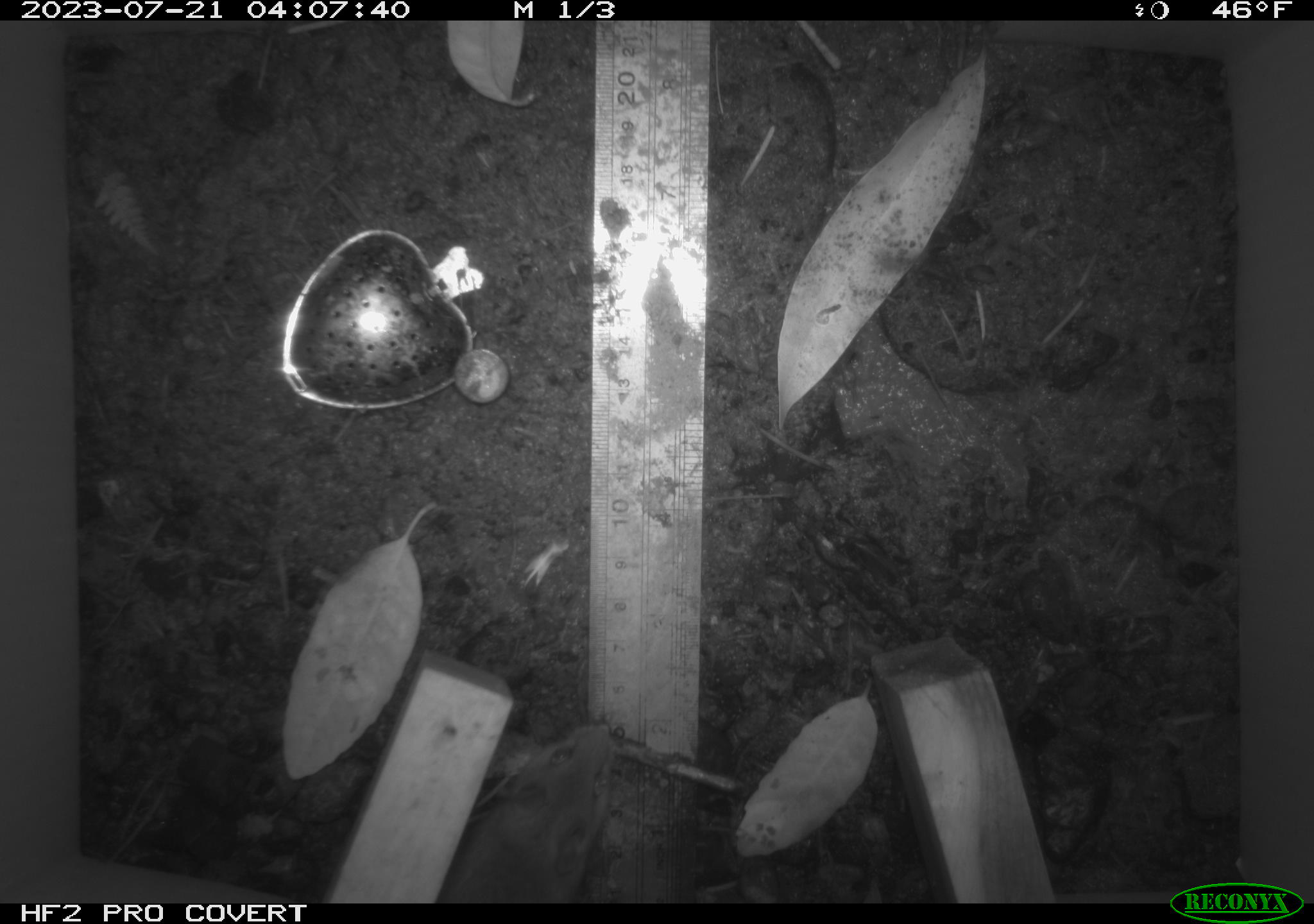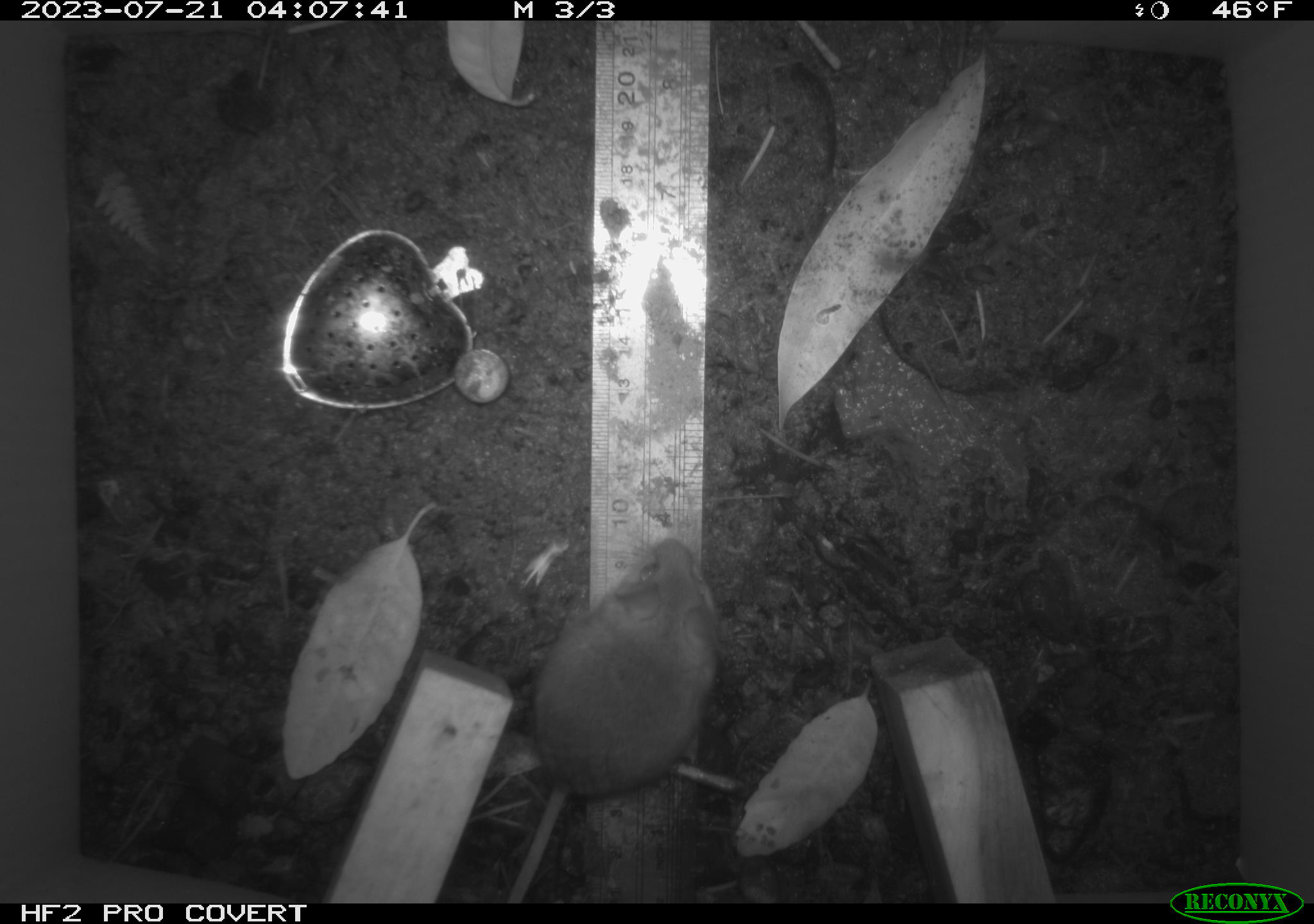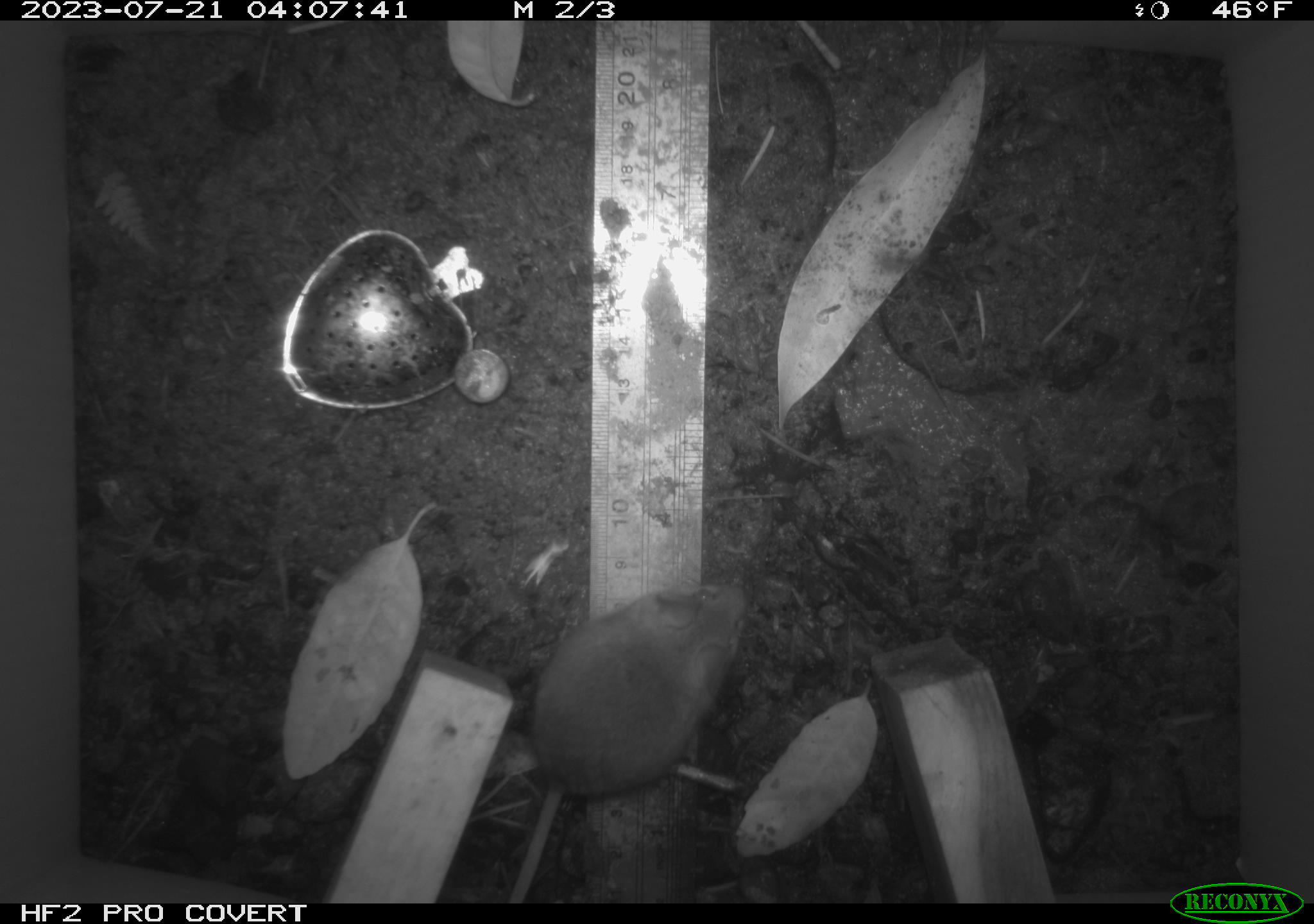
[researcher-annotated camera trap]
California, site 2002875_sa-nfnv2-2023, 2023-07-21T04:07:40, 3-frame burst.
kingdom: Animalia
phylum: Chordata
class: Mammalia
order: Rodentia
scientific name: Rodentia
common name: mouse species